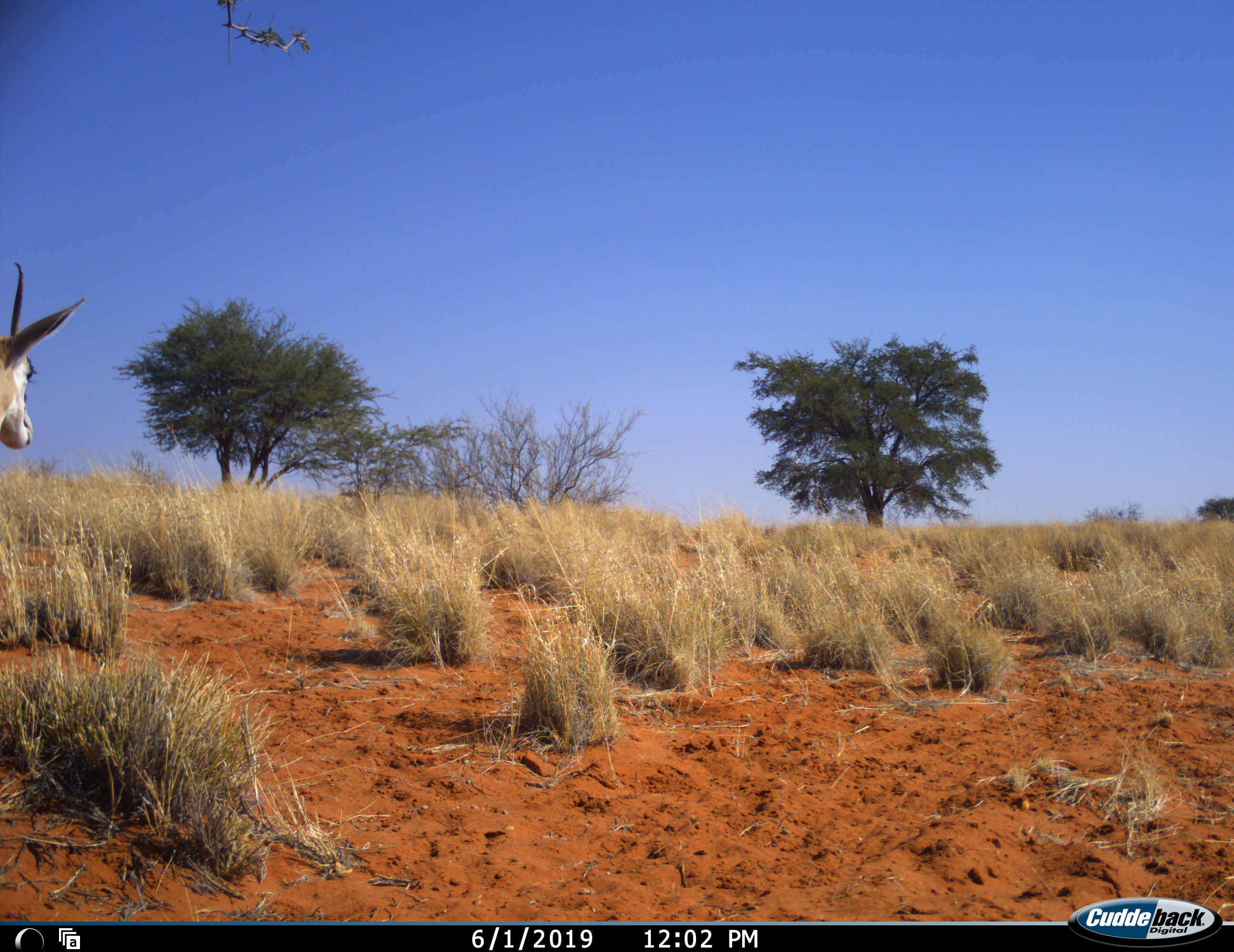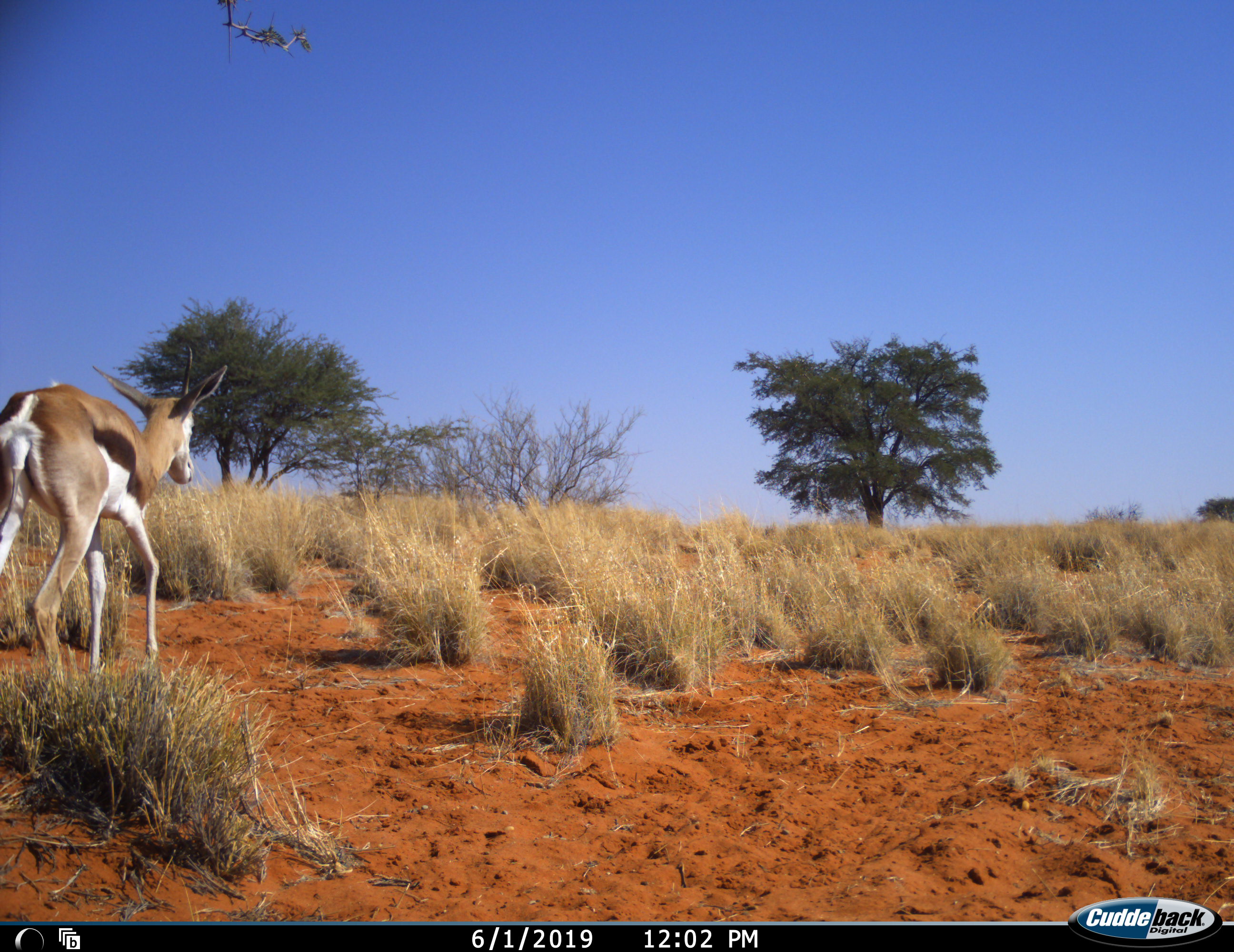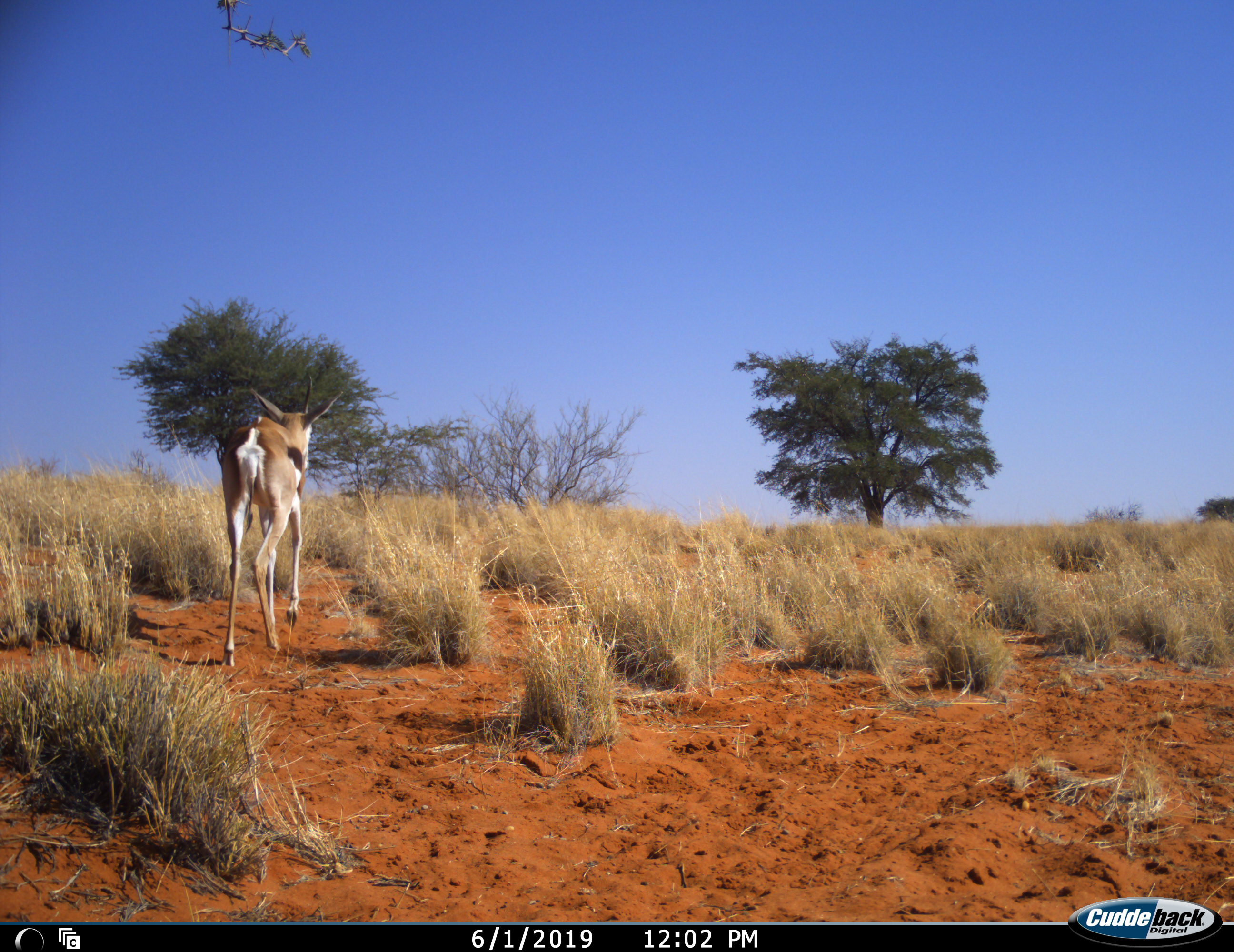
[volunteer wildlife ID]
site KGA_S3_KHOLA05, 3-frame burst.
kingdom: Animalia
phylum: Chordata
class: Mammalia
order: Artiodactyla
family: Bovidae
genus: Antidorcas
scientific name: Antidorcas marsupialis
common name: springbok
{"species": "springbok (Antidorcas marsupialis)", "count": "1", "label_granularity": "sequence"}